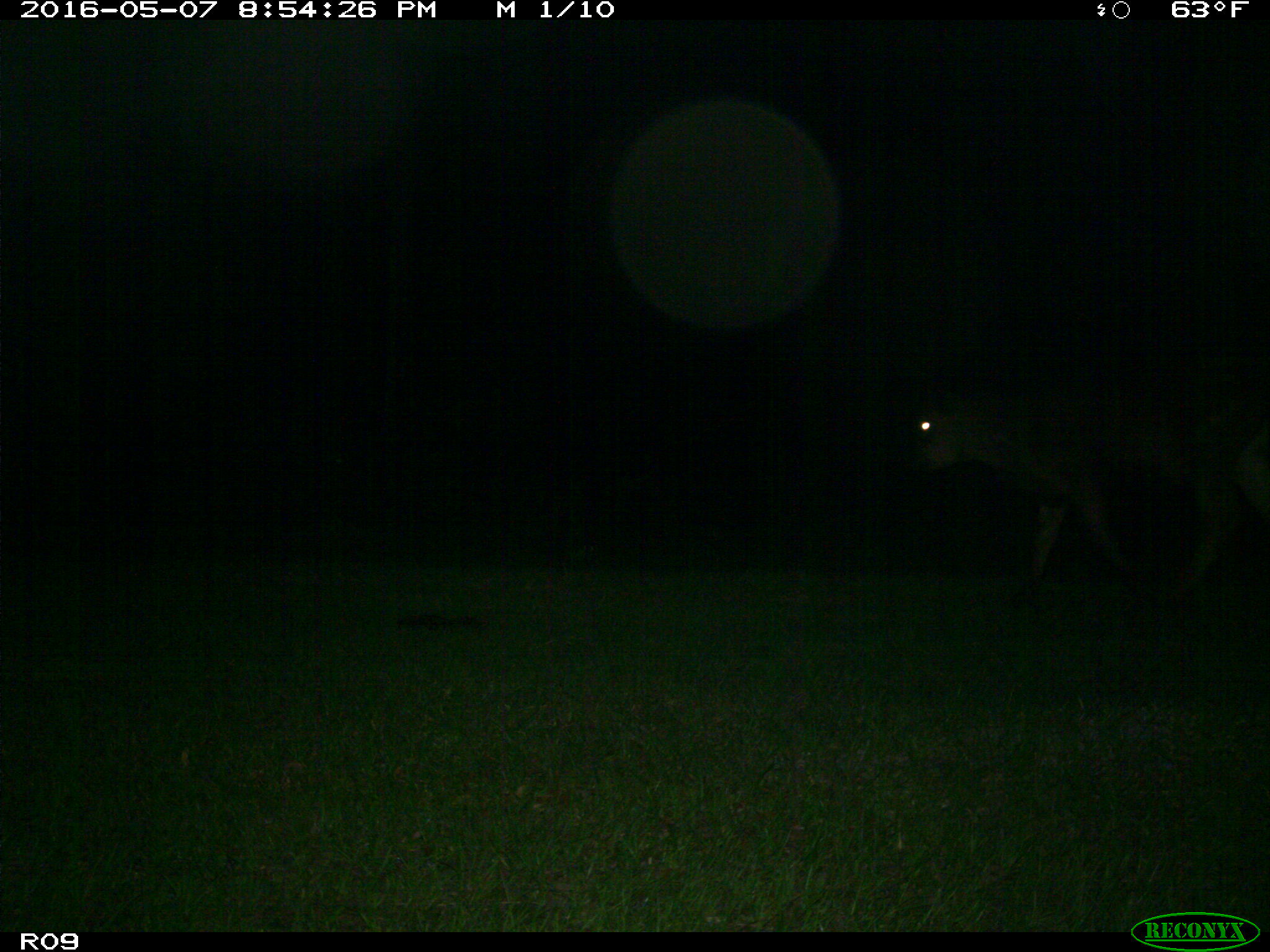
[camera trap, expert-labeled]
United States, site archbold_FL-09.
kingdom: Animalia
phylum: Chordata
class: Mammalia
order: Artiodactyla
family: Bovidae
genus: Bos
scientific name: Bos taurus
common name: domestic cow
Bos taurus (domestic cow).